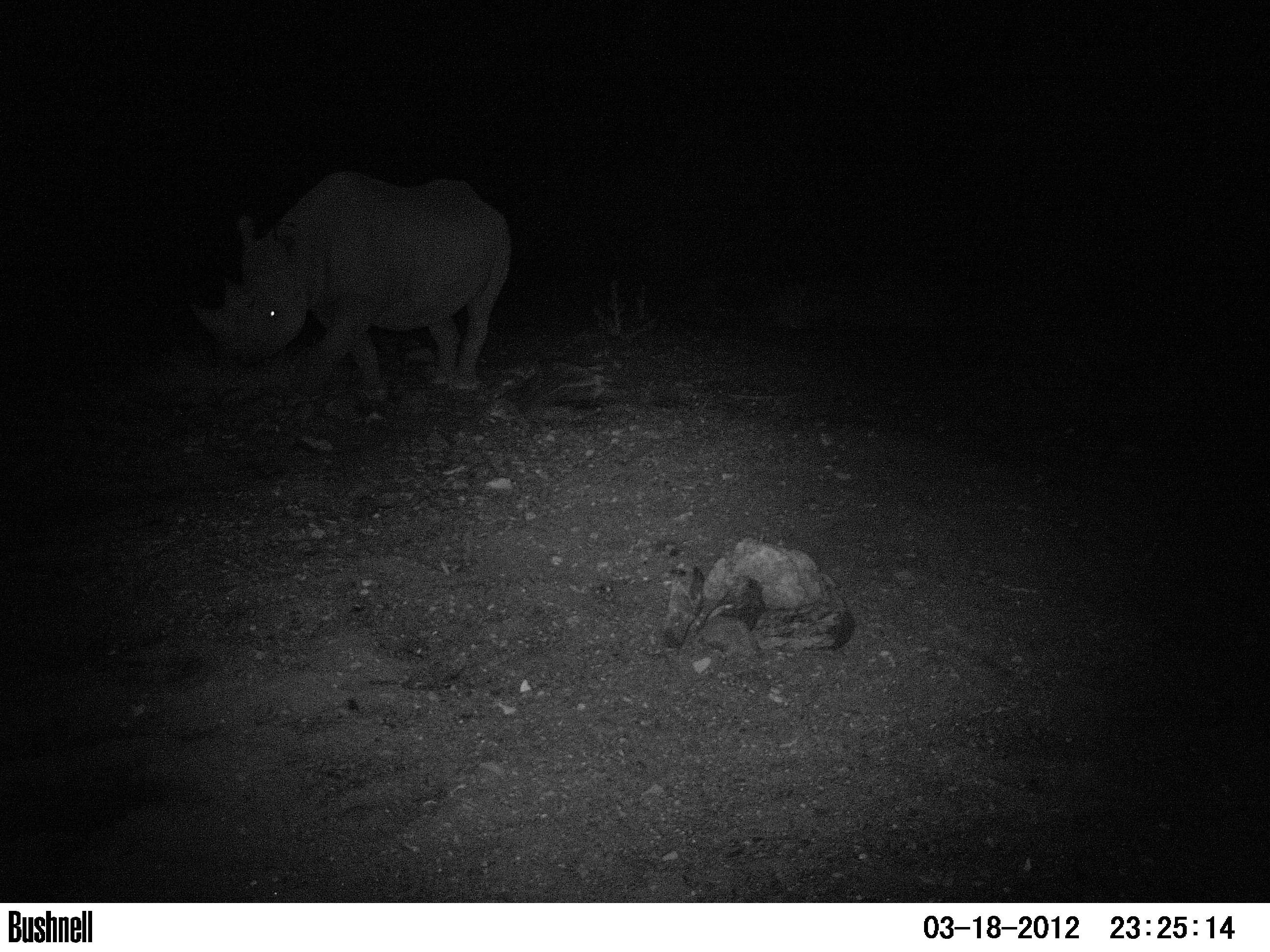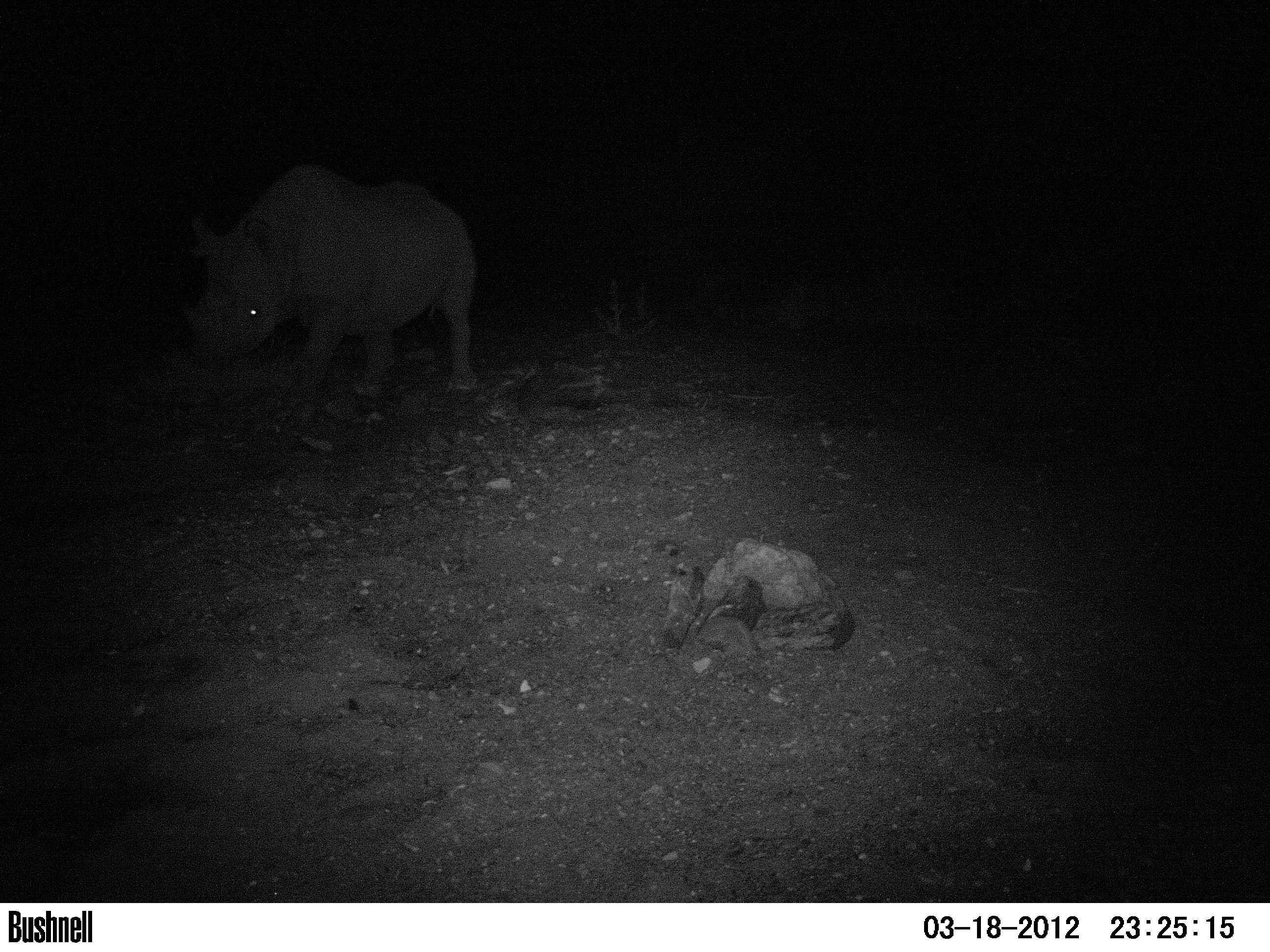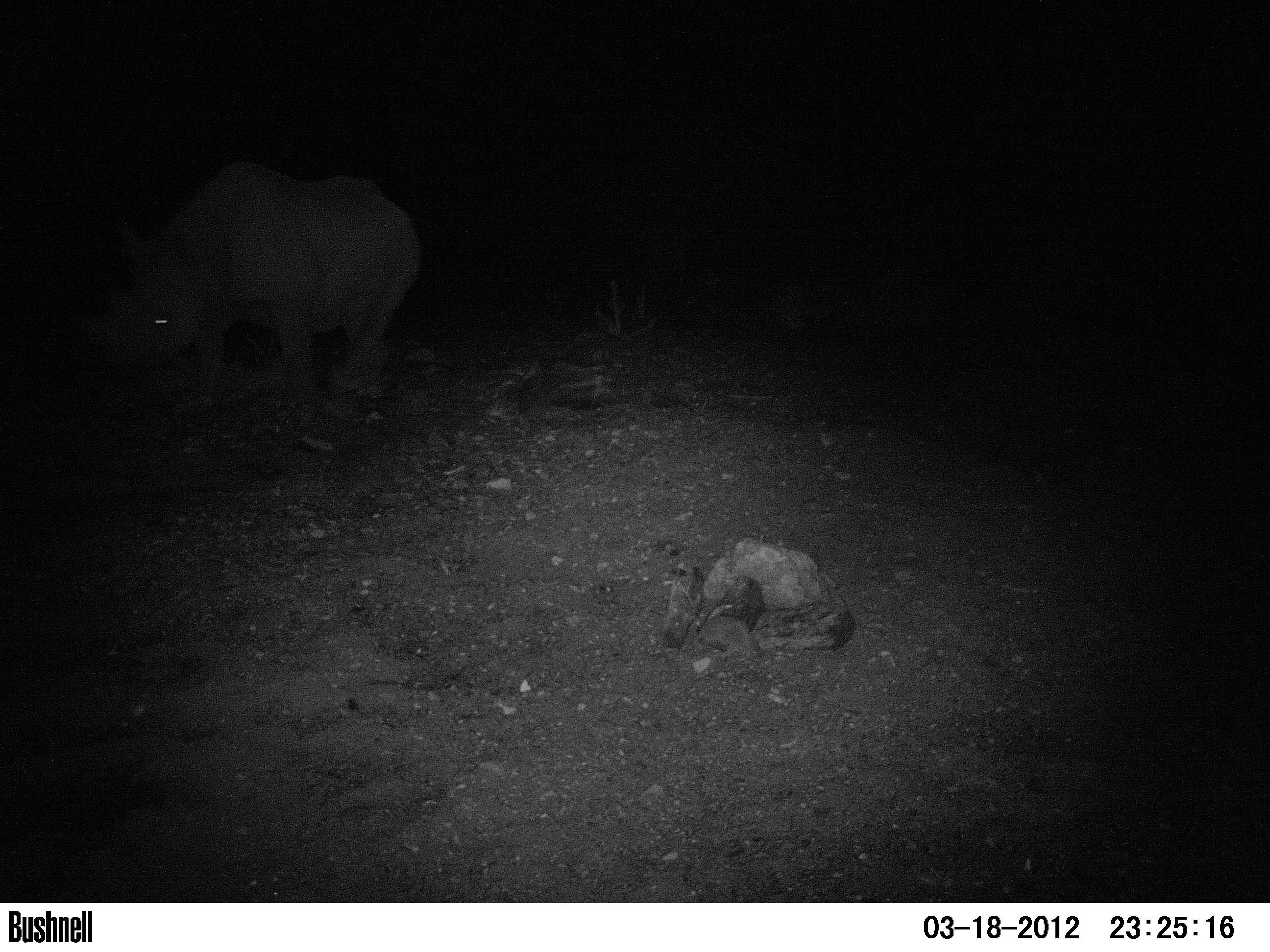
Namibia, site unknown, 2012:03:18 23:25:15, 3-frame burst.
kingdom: Animalia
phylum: Chordata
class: Mammalia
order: Perissodactyla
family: Rhinocerotidae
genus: Diceros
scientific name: Diceros bicornis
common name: black rhinoceros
Diceros bicornis (black rhinoceros).